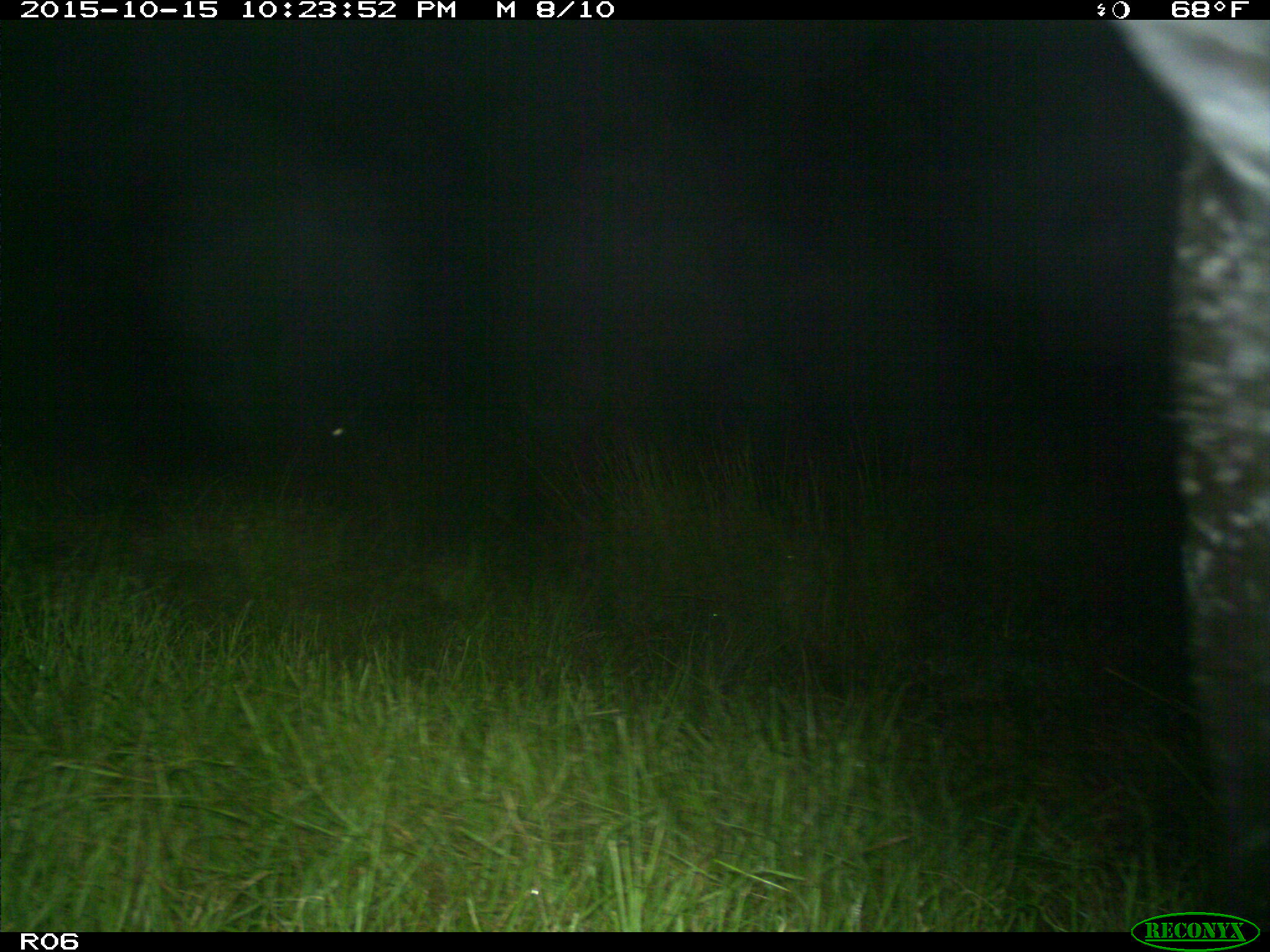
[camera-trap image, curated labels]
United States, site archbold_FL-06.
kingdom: Animalia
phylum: Chordata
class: Mammalia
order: Artiodactyla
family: Bovidae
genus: Bos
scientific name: Bos taurus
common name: domestic cow